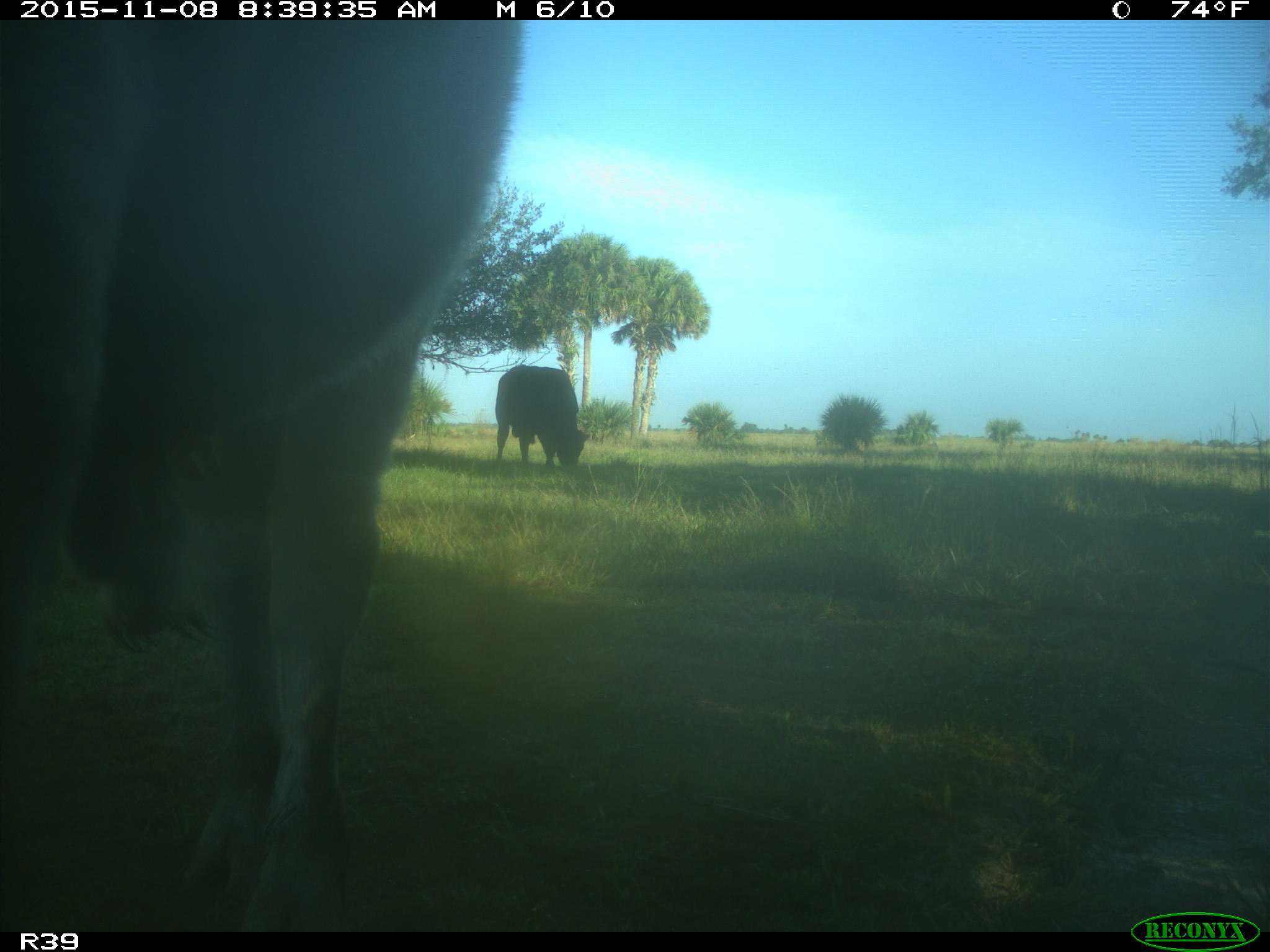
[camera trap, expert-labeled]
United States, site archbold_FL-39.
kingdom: Animalia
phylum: Chordata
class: Mammalia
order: Artiodactyla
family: Bovidae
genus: Bos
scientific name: Bos taurus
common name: domestic cow